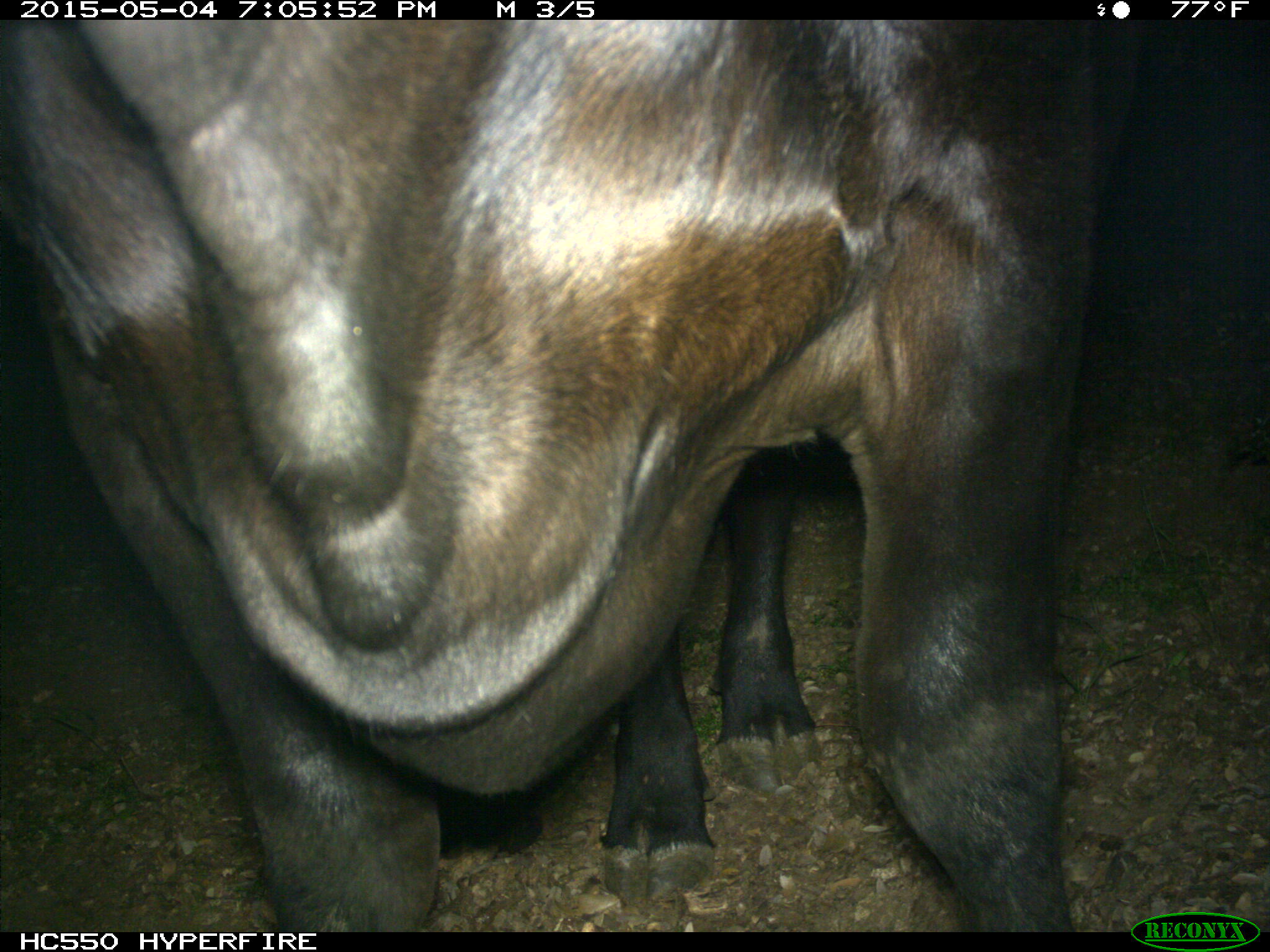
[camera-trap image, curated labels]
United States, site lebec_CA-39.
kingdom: Animalia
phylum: Chordata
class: Mammalia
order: Artiodactyla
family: Bovidae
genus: Bos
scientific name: Bos taurus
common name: domestic cow